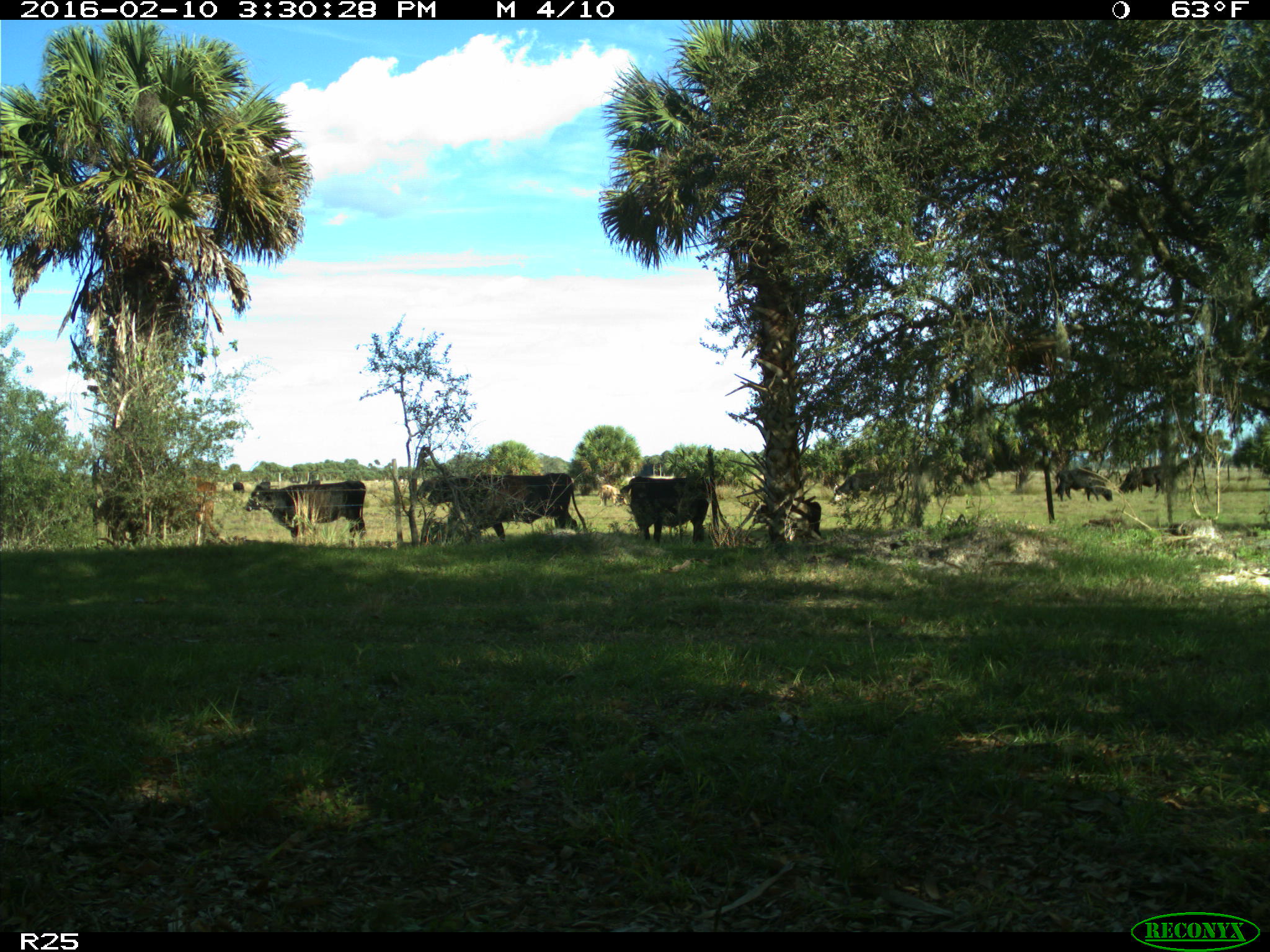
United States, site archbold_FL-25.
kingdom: Animalia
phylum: Chordata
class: Mammalia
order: Artiodactyla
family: Bovidae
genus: Bos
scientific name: Bos taurus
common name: domestic cow